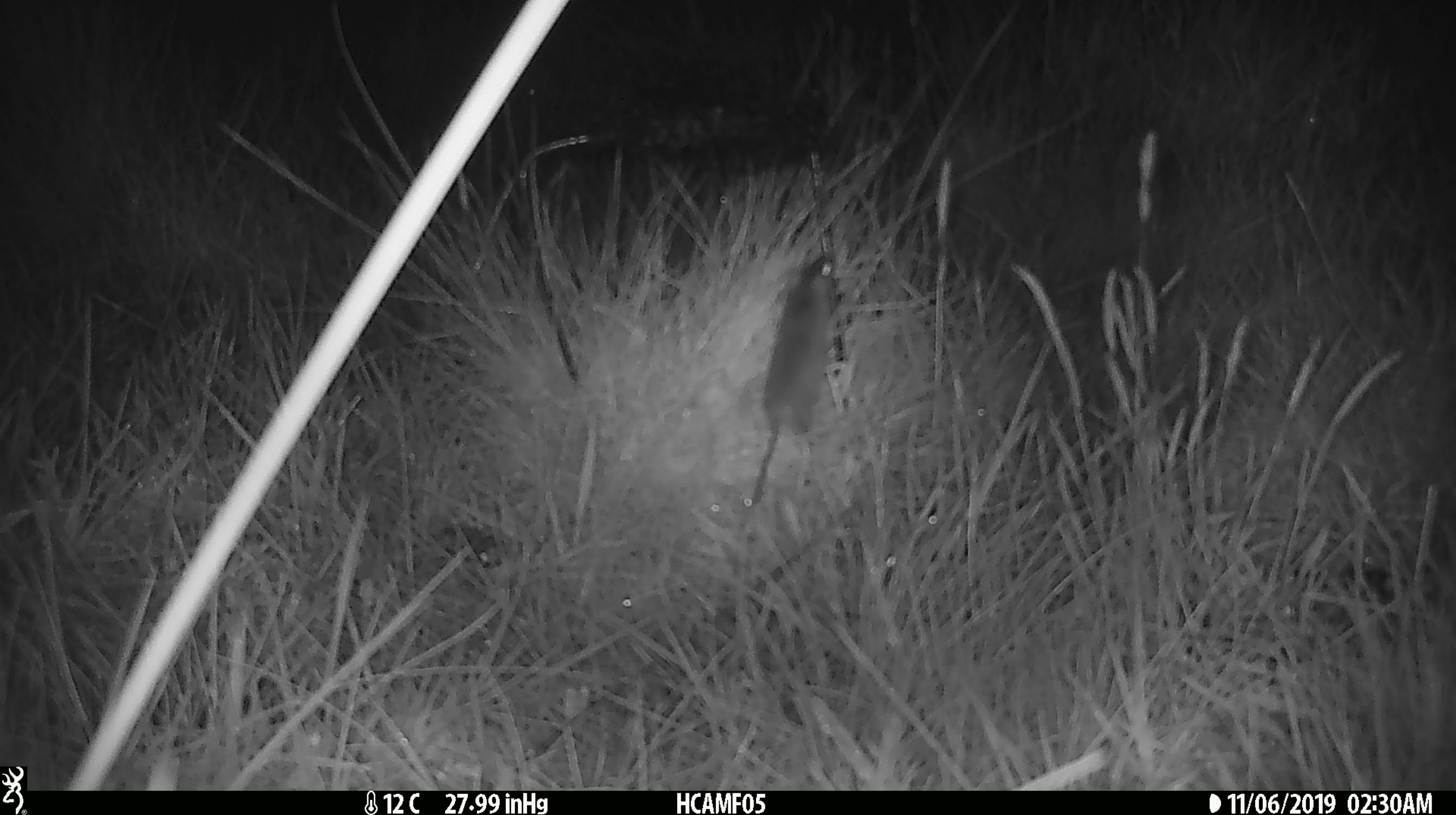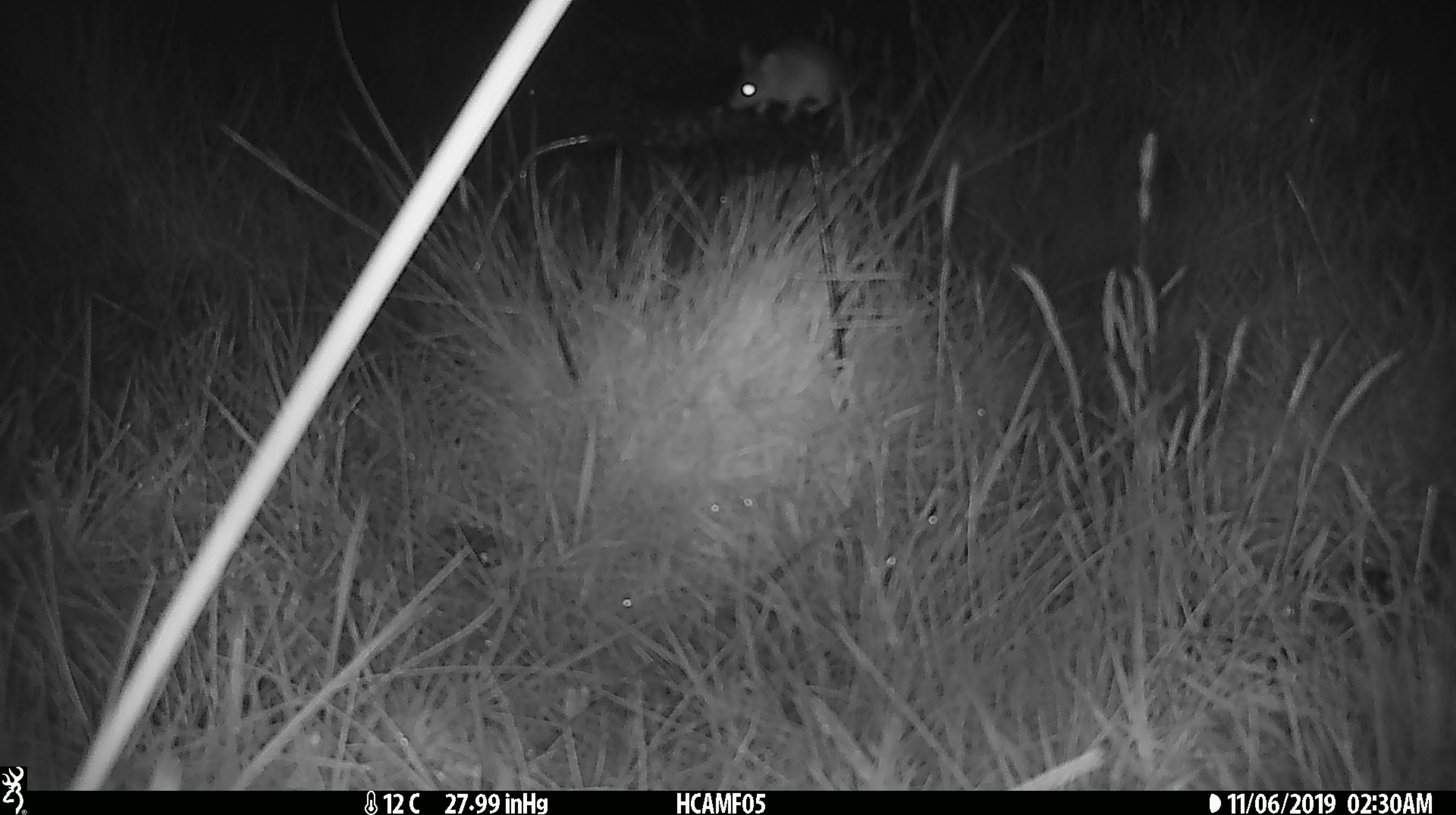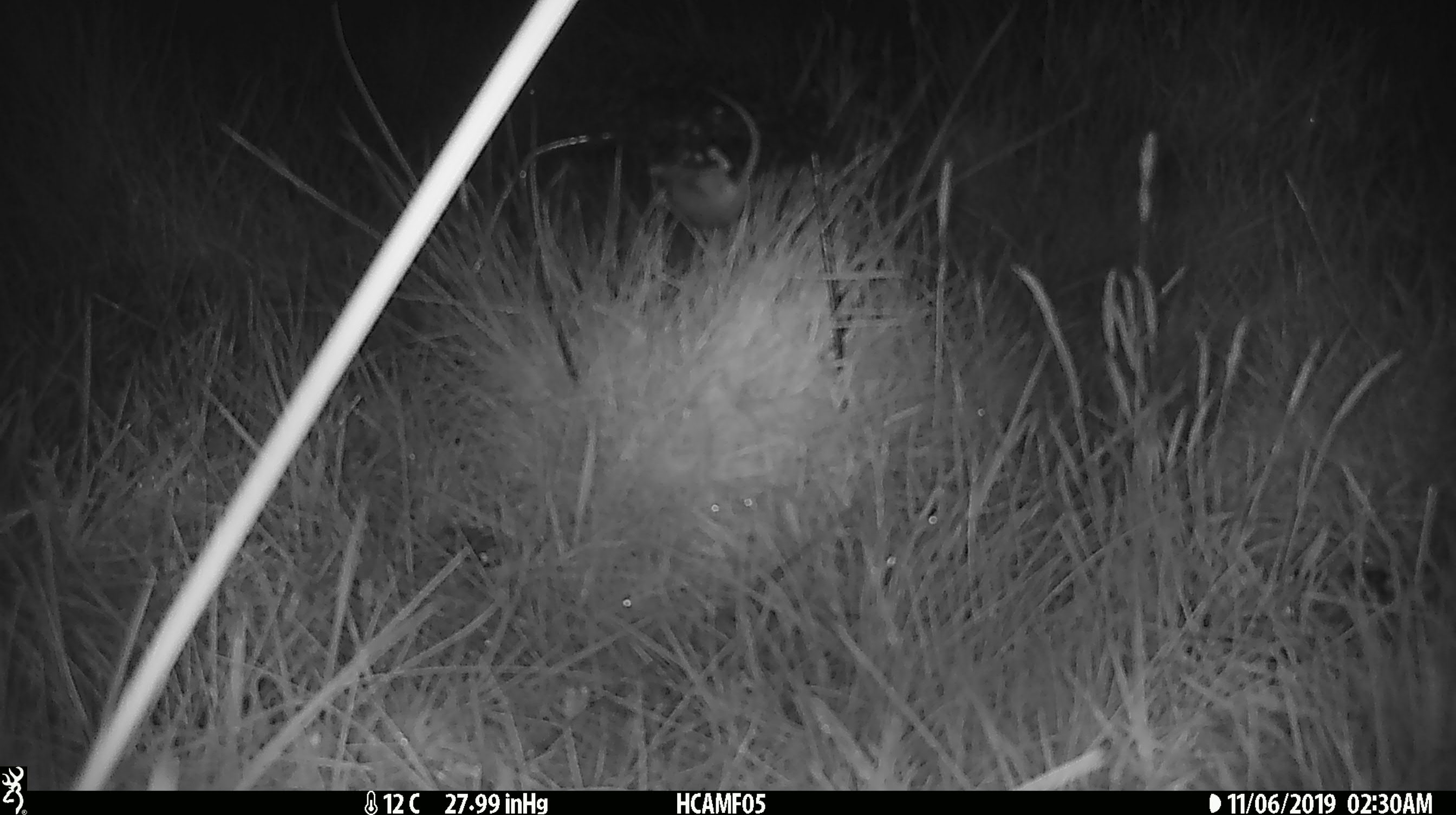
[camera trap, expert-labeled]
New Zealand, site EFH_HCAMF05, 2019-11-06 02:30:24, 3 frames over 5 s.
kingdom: Animalia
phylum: Chordata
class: Mammalia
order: Rodentia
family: Muridae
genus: Mus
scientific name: Mus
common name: mouse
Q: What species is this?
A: Mouse (Mus).